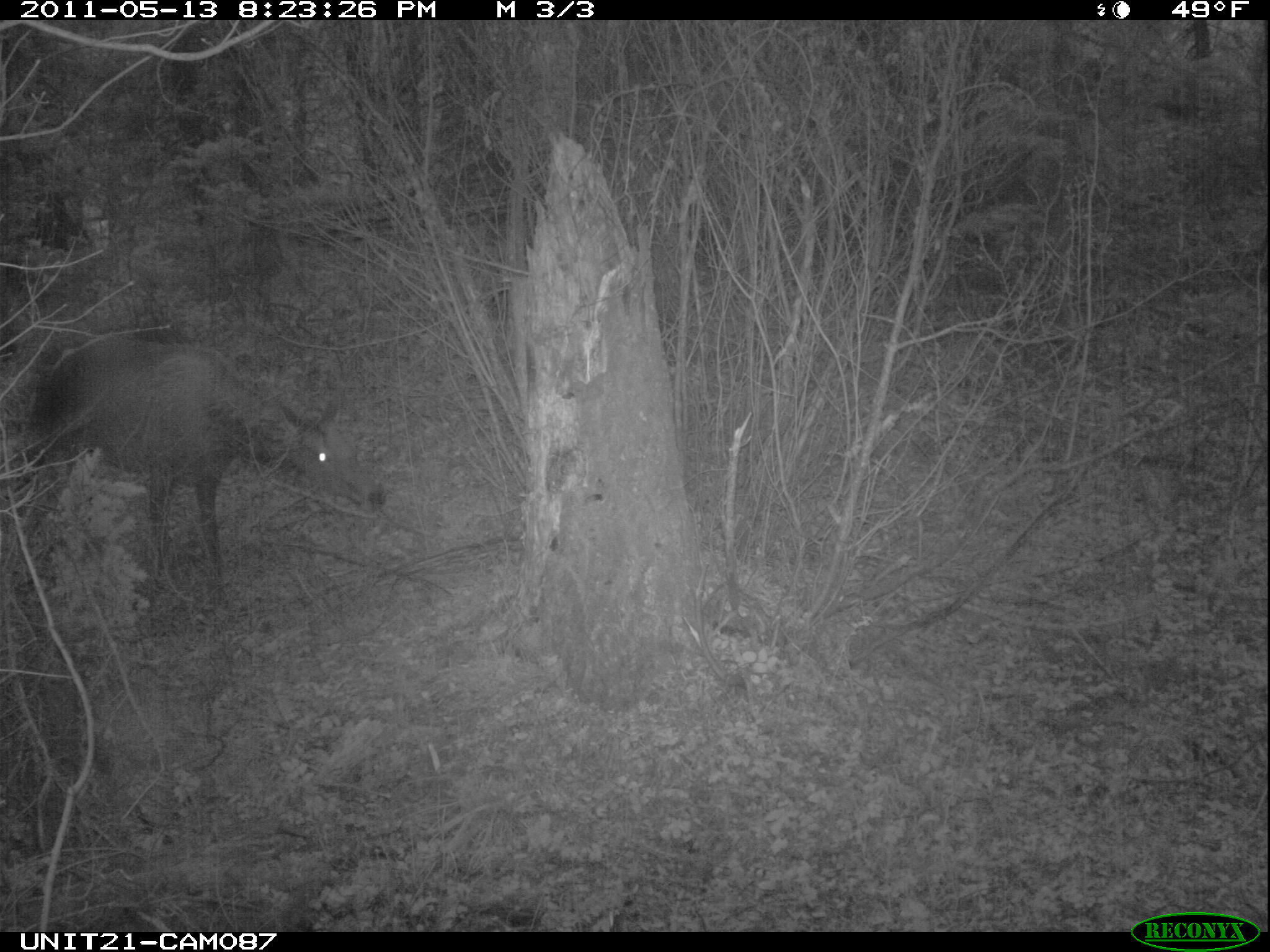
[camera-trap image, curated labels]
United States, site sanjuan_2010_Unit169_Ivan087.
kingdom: Animalia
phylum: Chordata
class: Mammalia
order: Artiodactyla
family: Cervidae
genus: Cervus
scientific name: Cervus elaphus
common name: red deer